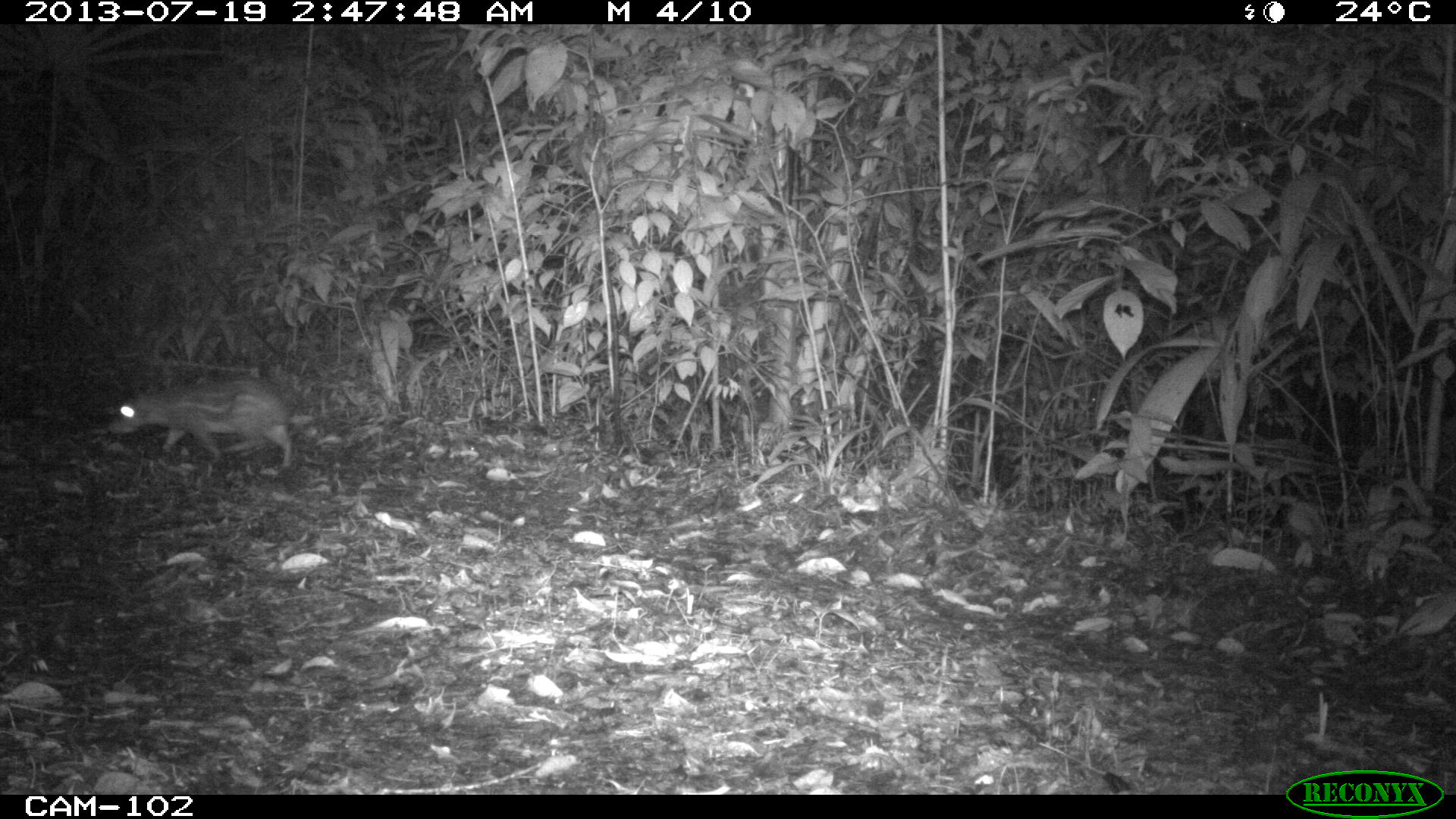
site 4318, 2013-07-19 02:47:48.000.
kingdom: Animalia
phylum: Chordata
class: Mammalia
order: Rodentia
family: Cuniculidae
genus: Cuniculus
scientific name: Cuniculus paca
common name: lowland paca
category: agouti paca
Agouti paca (lowland paca) (Cuniculus paca), count 1.